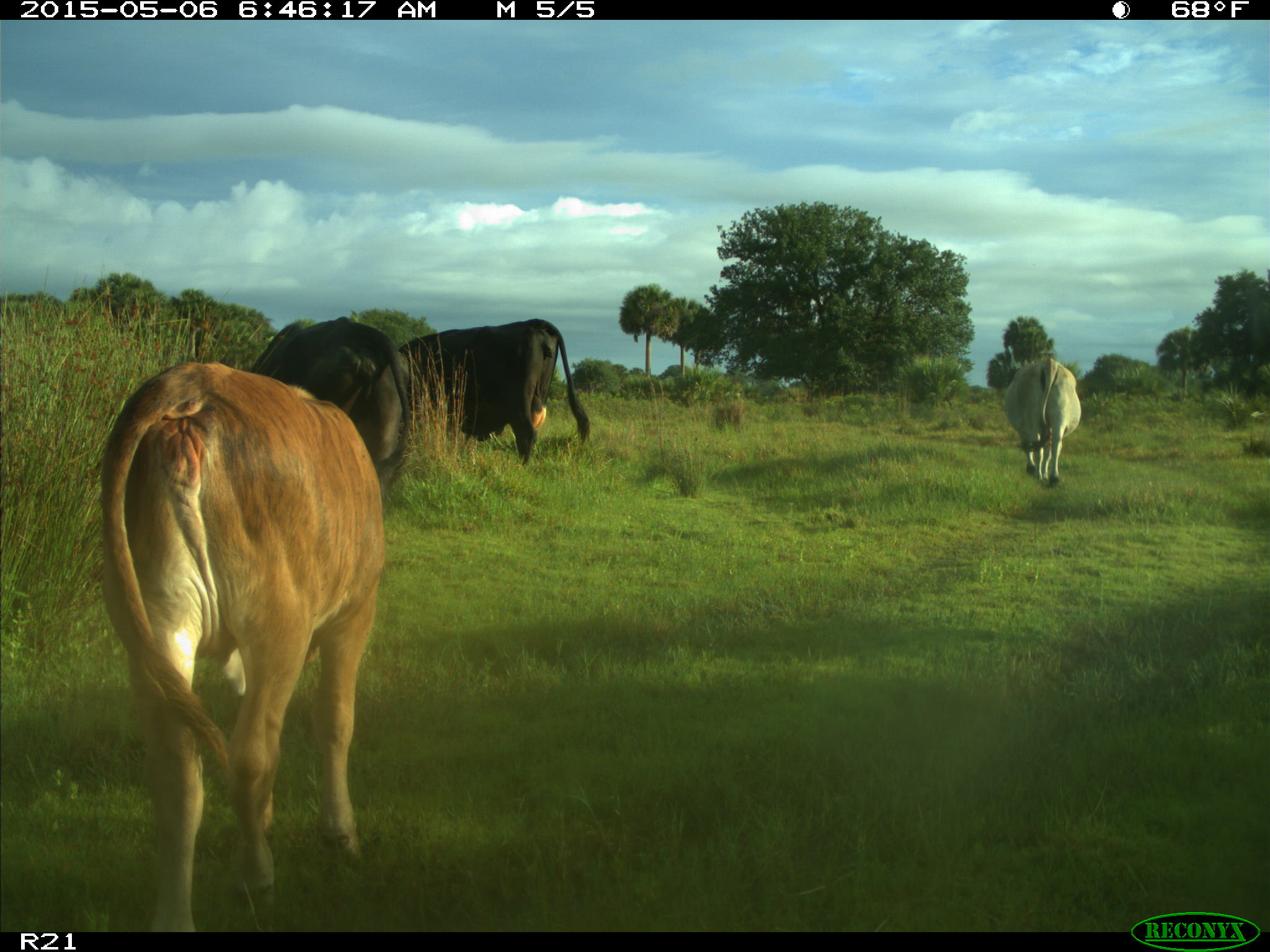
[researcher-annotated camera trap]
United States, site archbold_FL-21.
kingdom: Animalia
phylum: Chordata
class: Mammalia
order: Artiodactyla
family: Bovidae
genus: Bos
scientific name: Bos taurus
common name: domestic cow